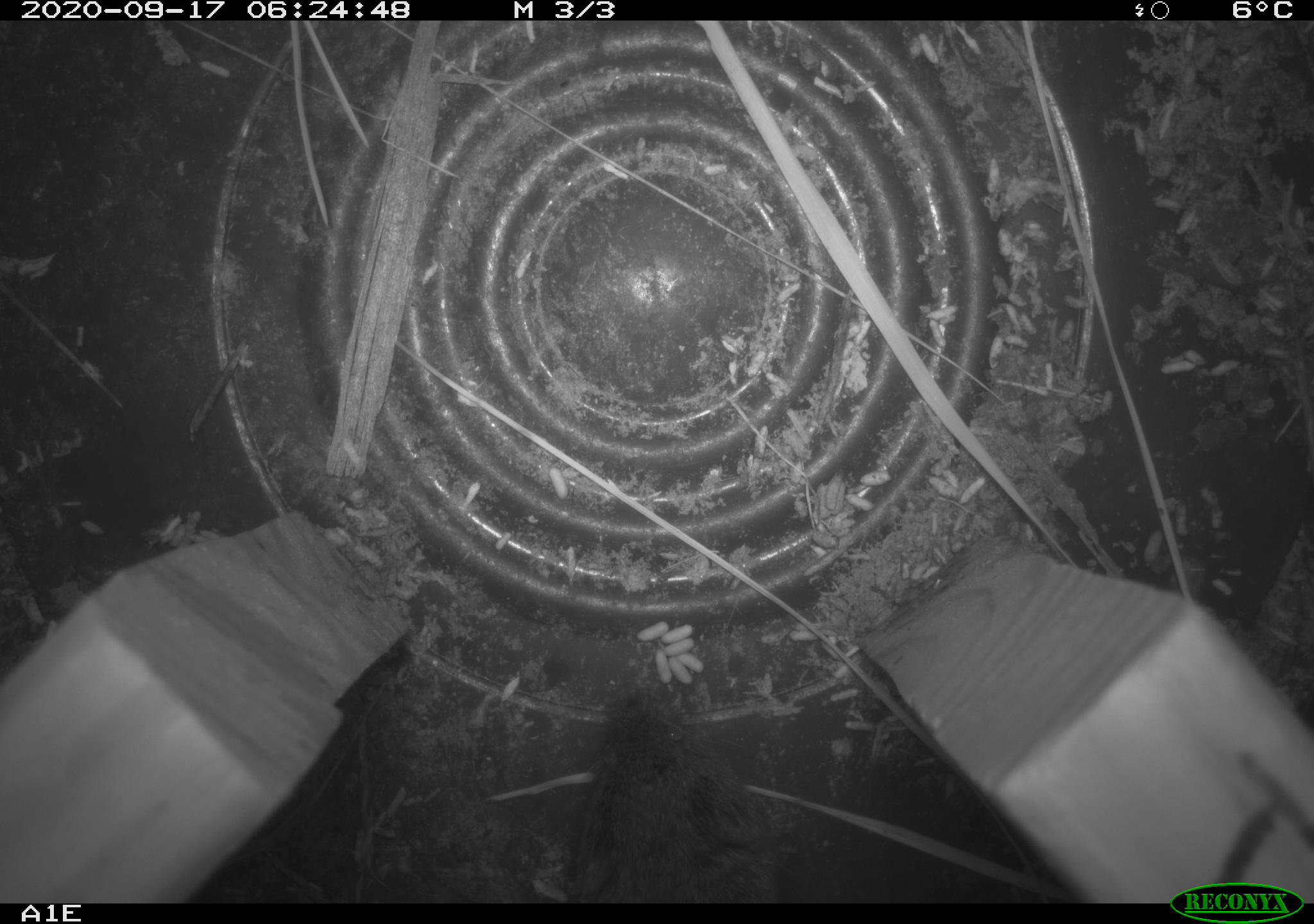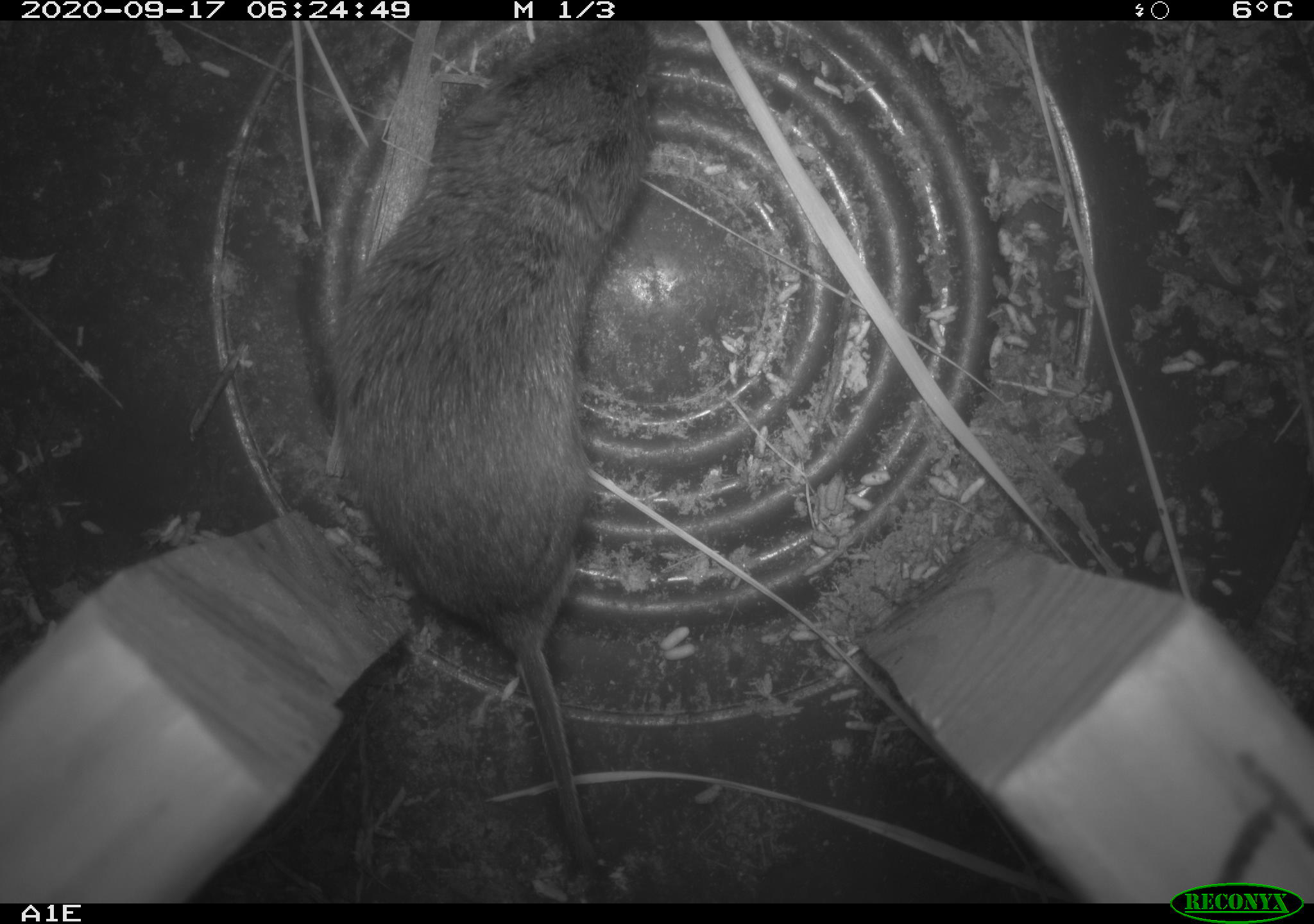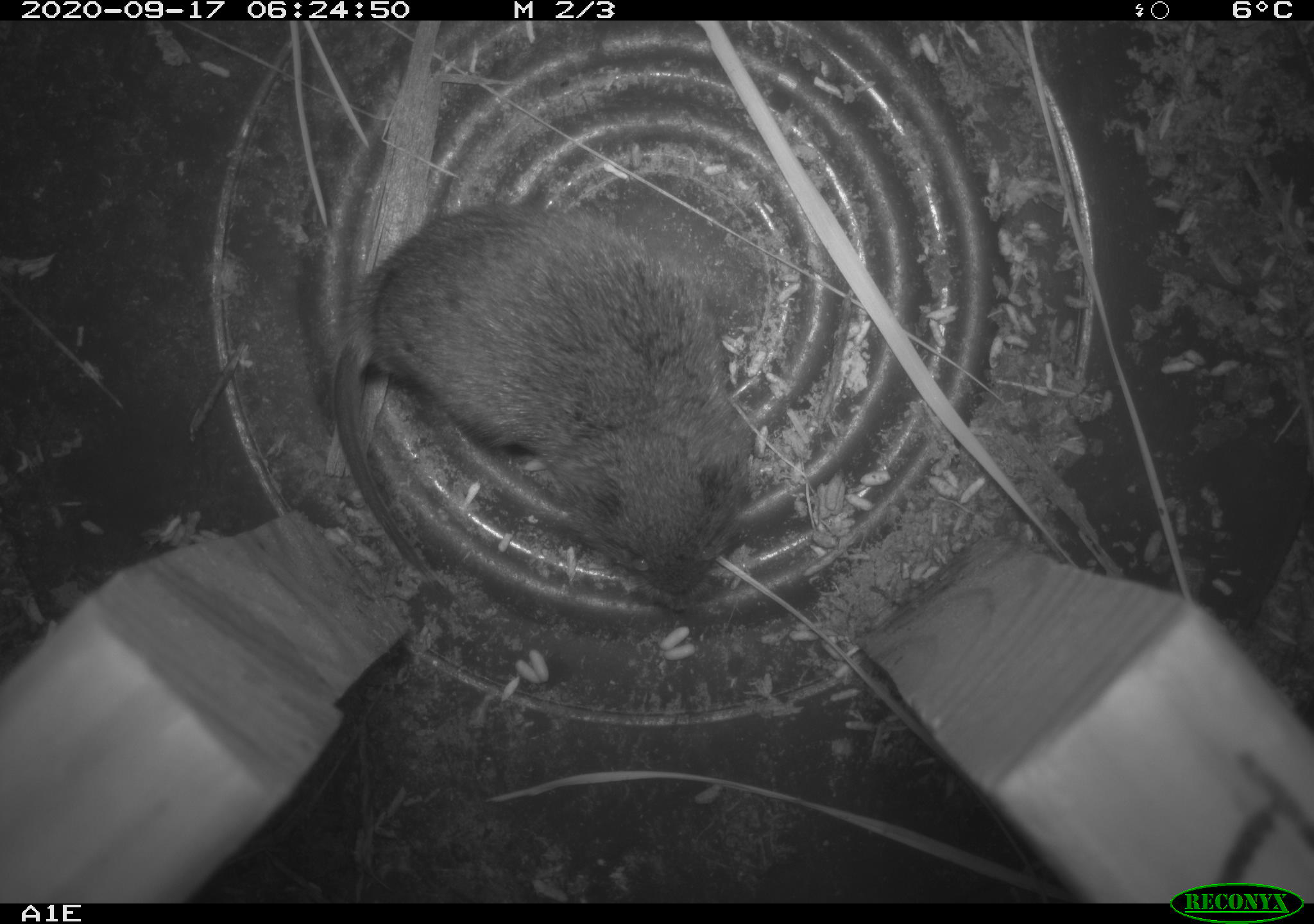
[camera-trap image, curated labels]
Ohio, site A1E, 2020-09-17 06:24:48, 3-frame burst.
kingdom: Animalia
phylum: Chordata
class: Mammalia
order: Rodentia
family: Cricetidae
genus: Microtus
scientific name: Microtus pennsylvanicus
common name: meadow vole